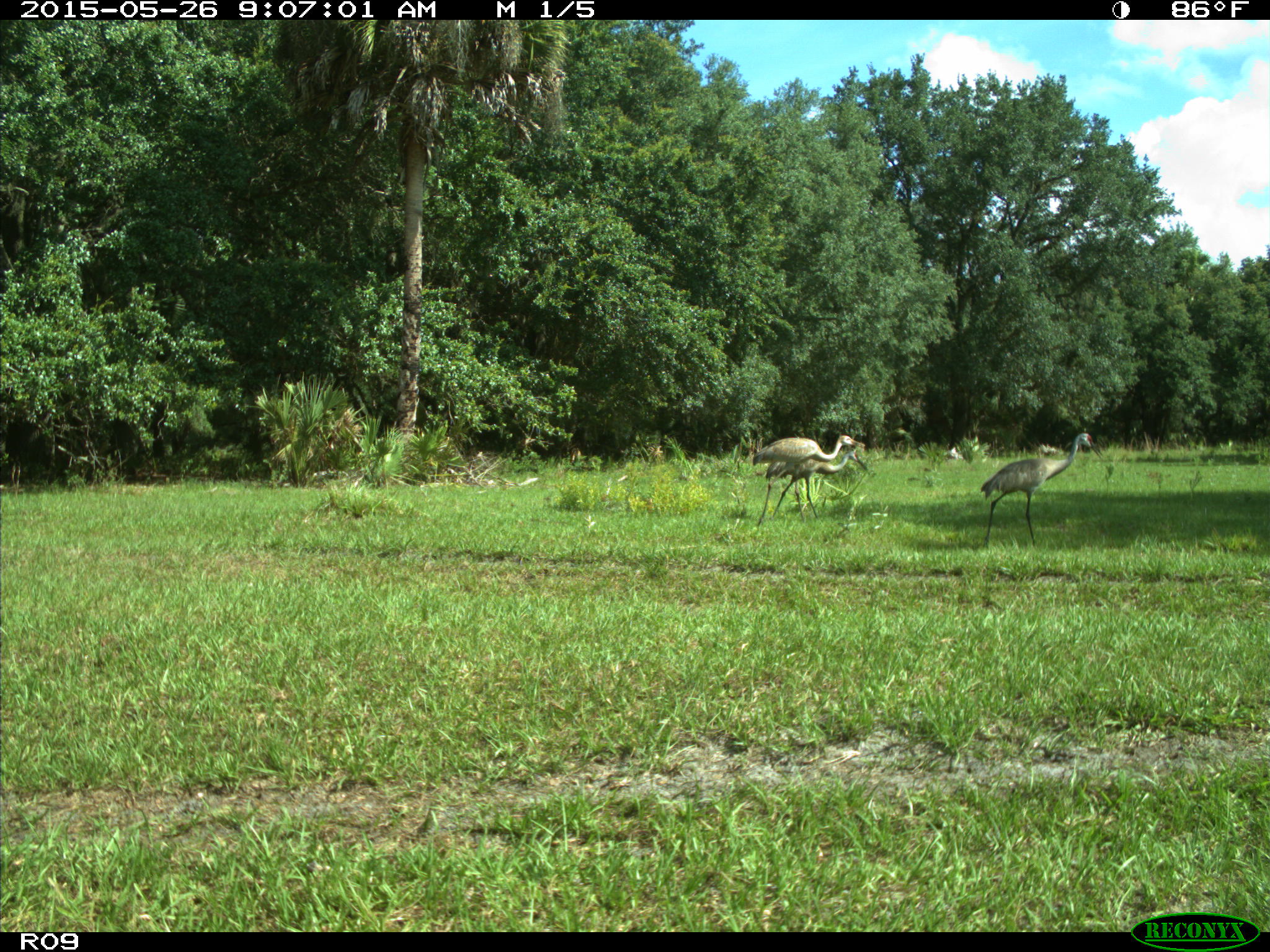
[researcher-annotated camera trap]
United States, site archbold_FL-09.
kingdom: Animalia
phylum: Chordata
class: Aves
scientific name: Aves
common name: birds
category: unidentified bird